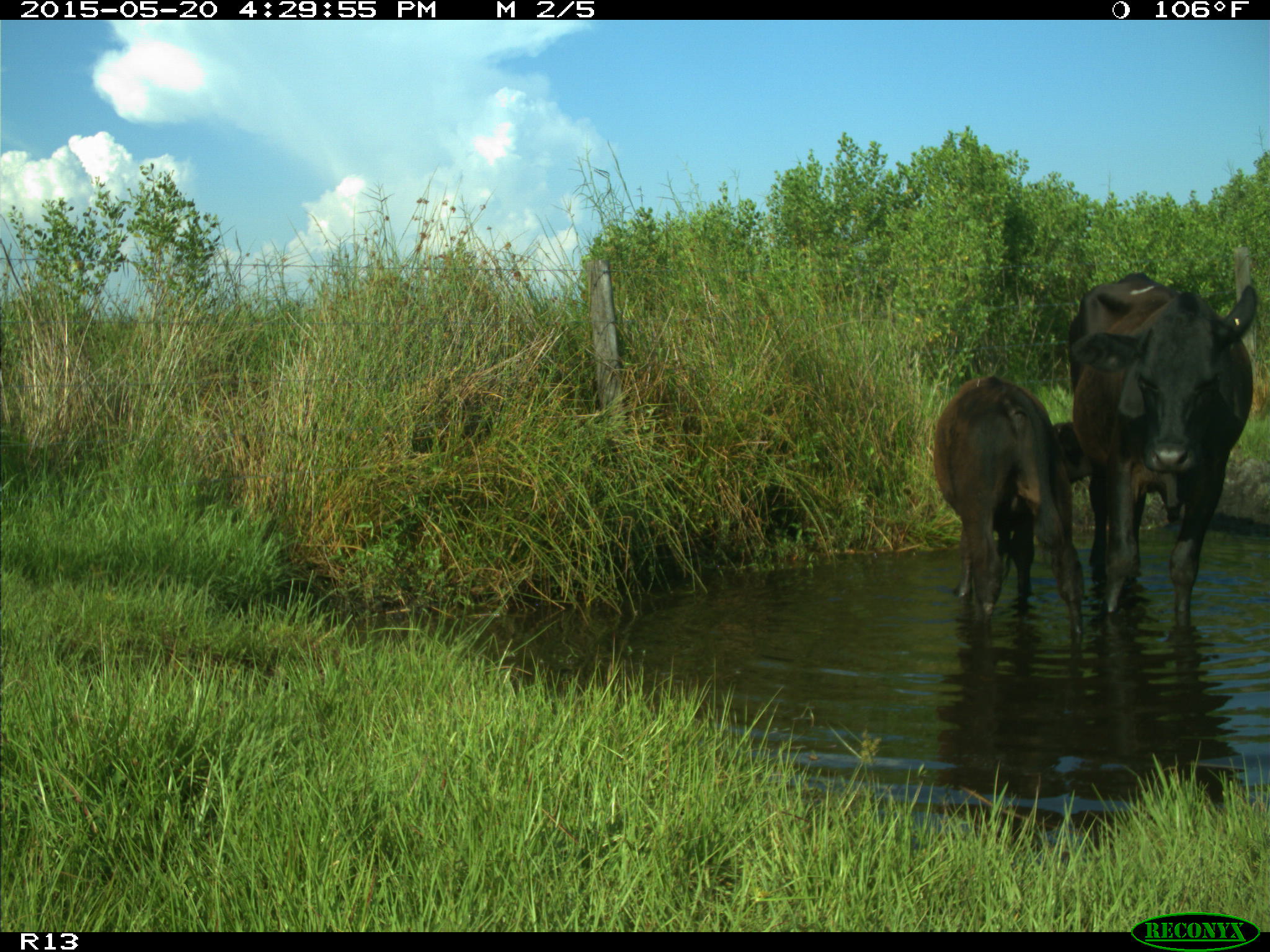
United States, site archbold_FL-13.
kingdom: Animalia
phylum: Chordata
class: Mammalia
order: Artiodactyla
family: Bovidae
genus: Bos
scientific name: Bos taurus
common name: domestic cow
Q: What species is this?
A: Bos taurus (domestic cow).